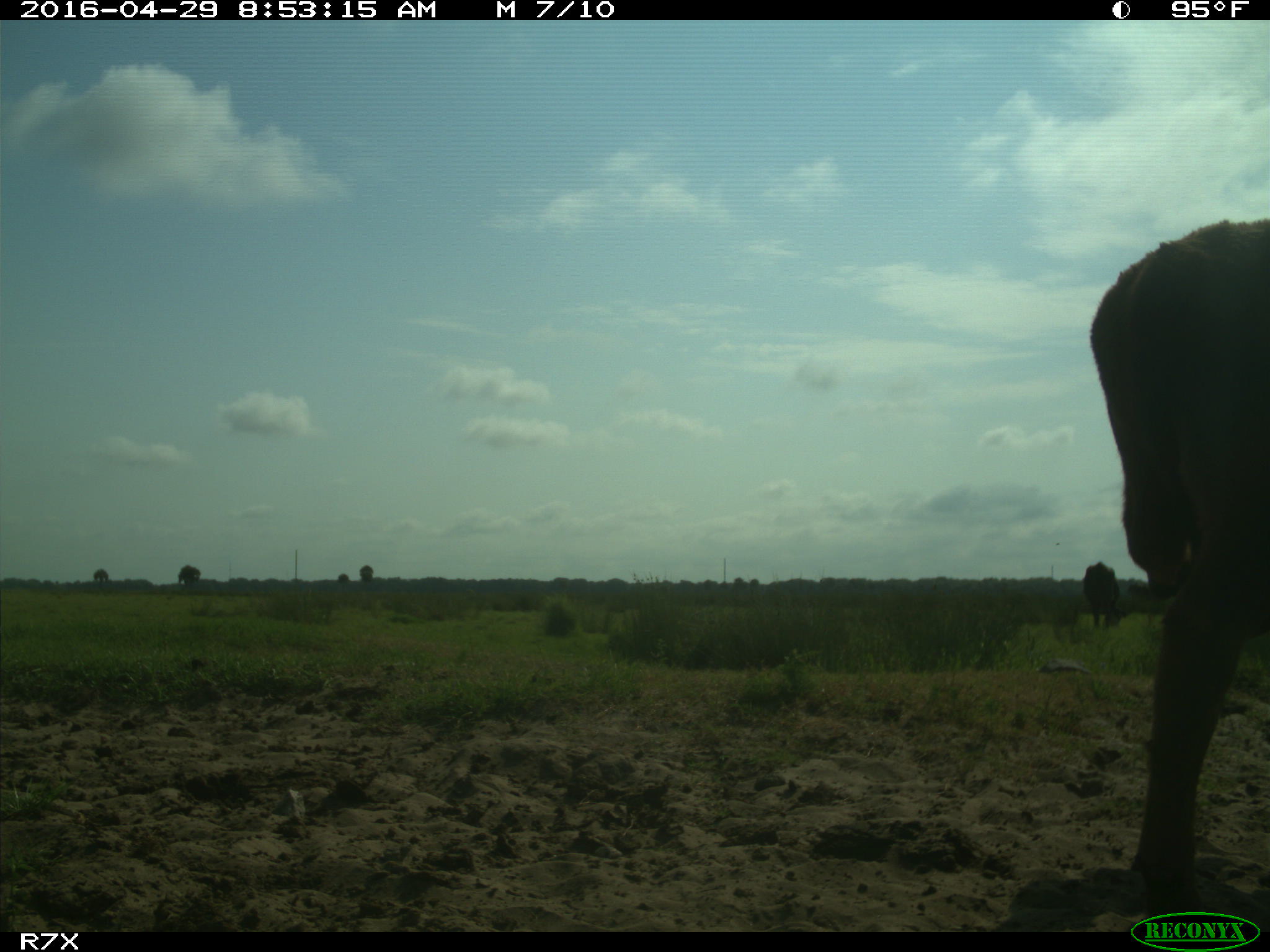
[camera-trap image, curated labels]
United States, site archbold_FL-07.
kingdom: Animalia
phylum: Chordata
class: Mammalia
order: Artiodactyla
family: Bovidae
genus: Bos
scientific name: Bos taurus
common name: domestic cow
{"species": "Bos taurus (domestic cow)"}